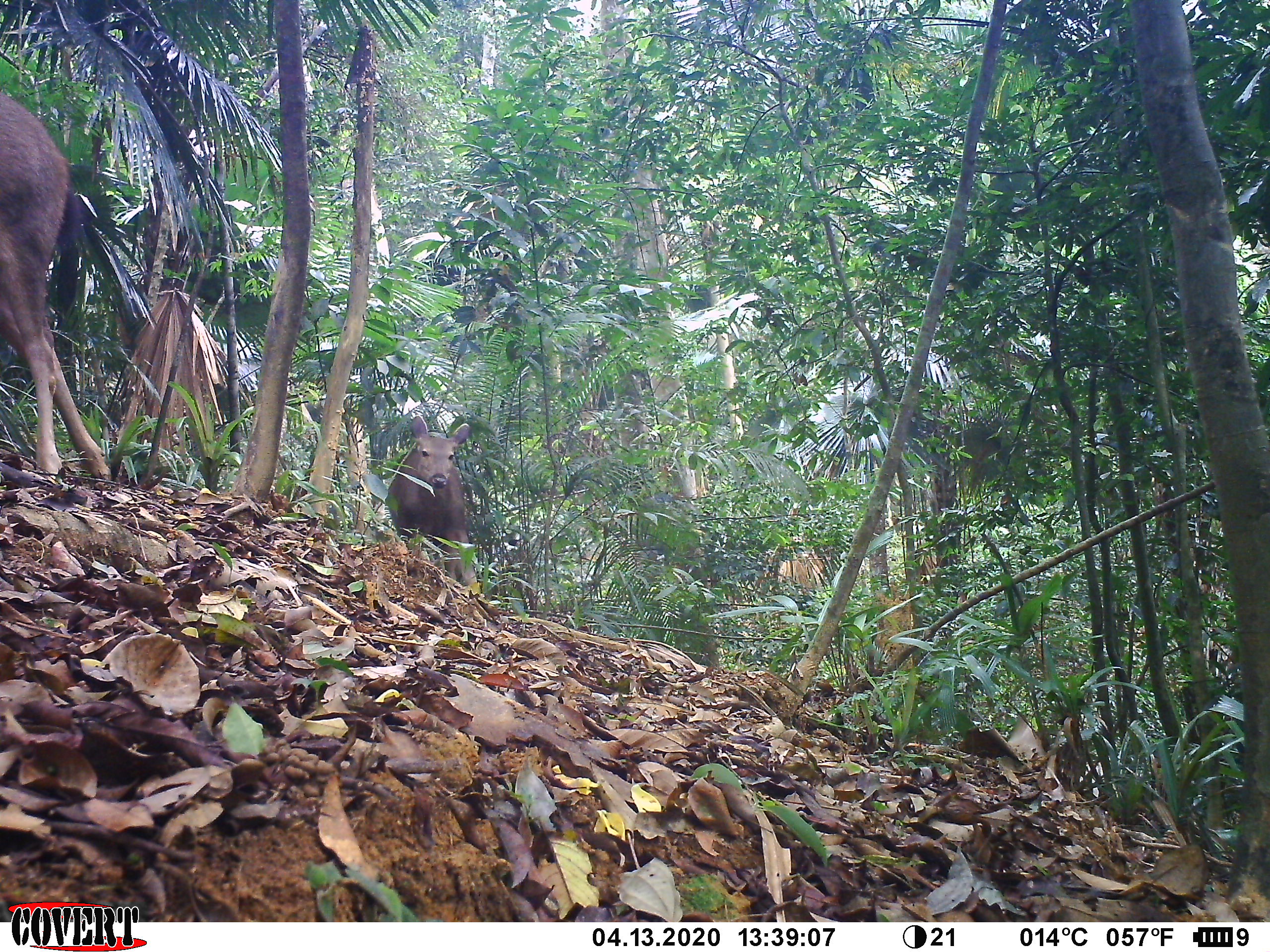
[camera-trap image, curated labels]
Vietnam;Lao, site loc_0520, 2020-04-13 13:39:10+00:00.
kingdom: Animalia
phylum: Chordata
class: Mammalia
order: Artiodactyla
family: Cervidae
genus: Rusa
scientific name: Rusa unicolor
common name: sambar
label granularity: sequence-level